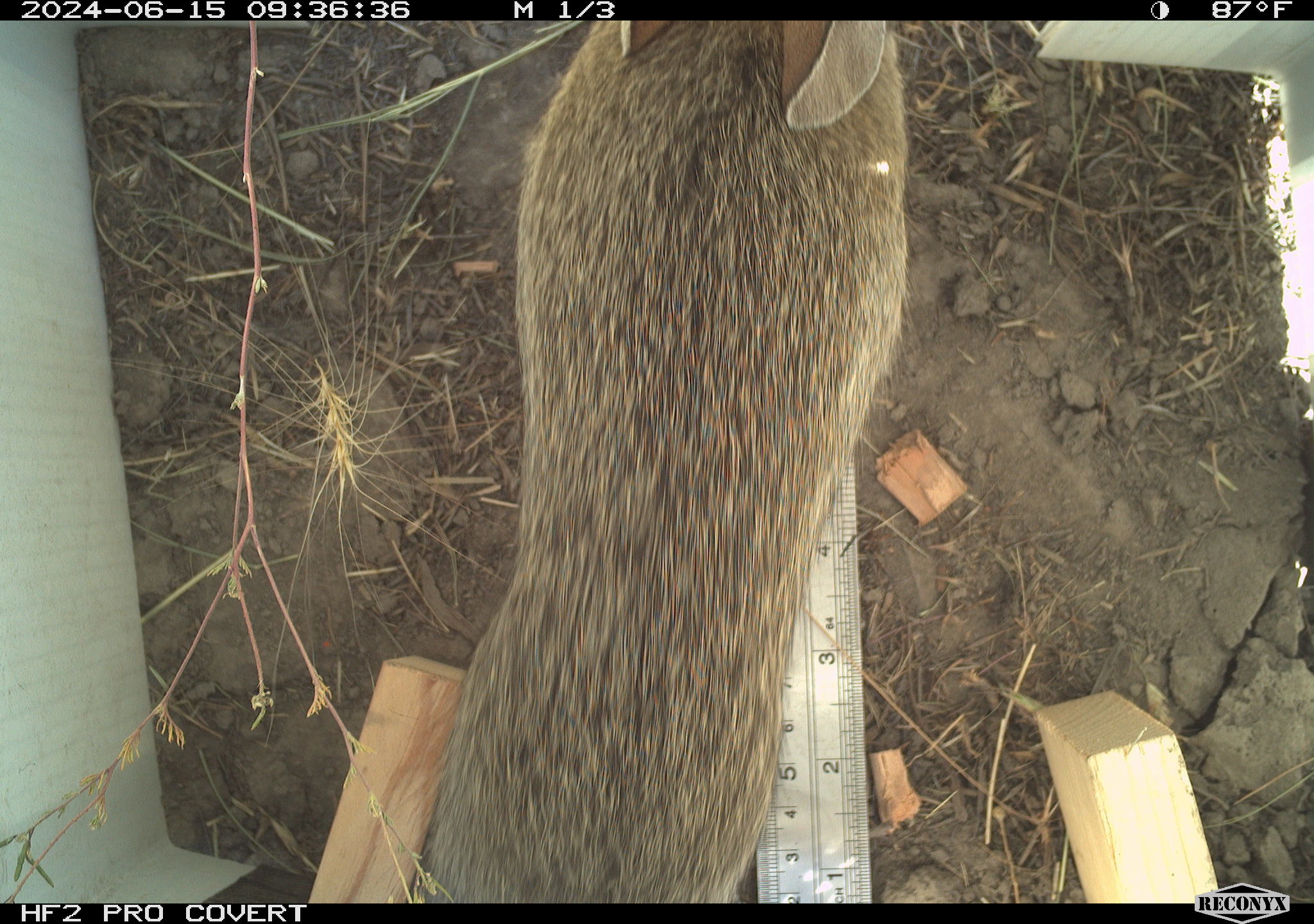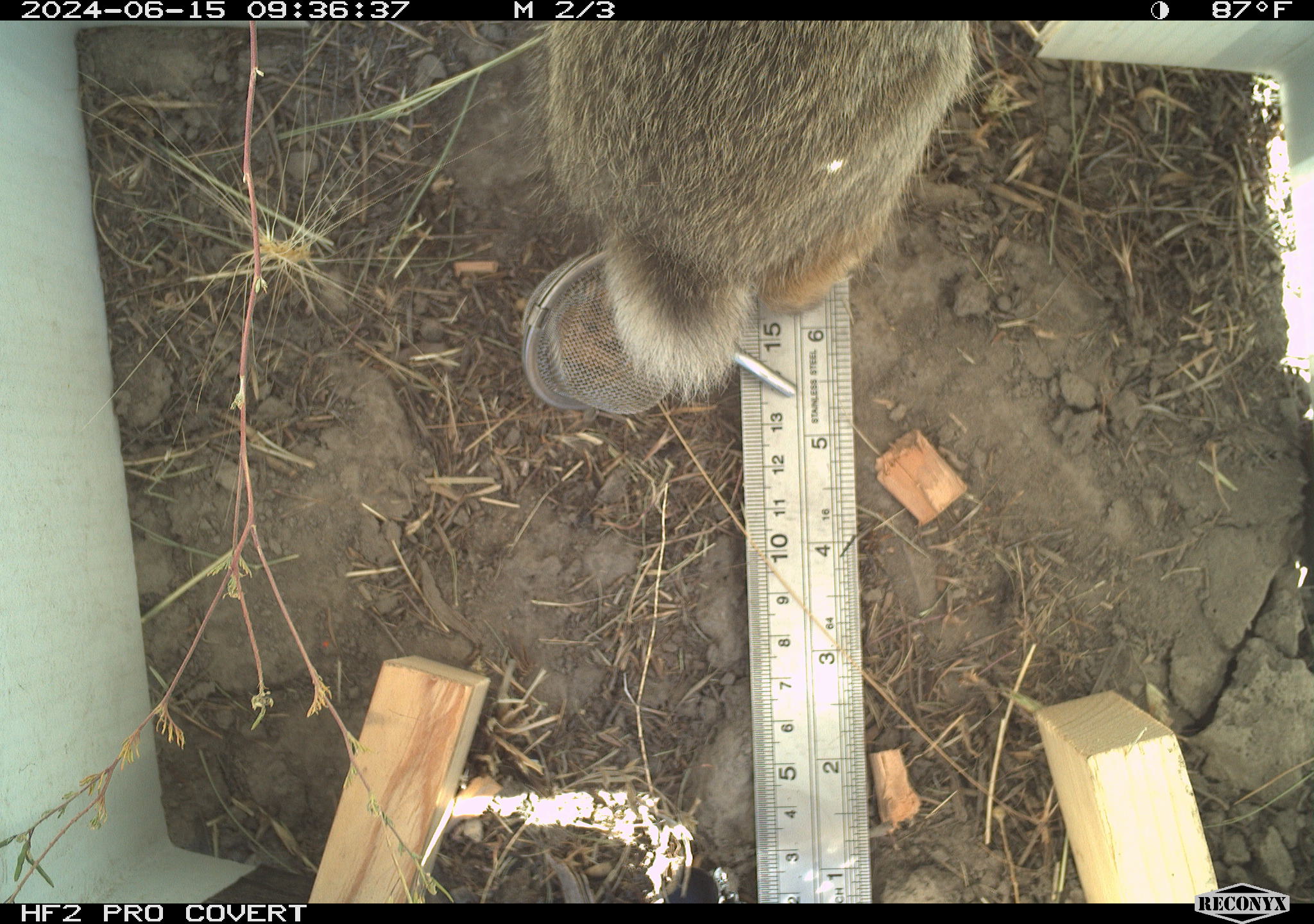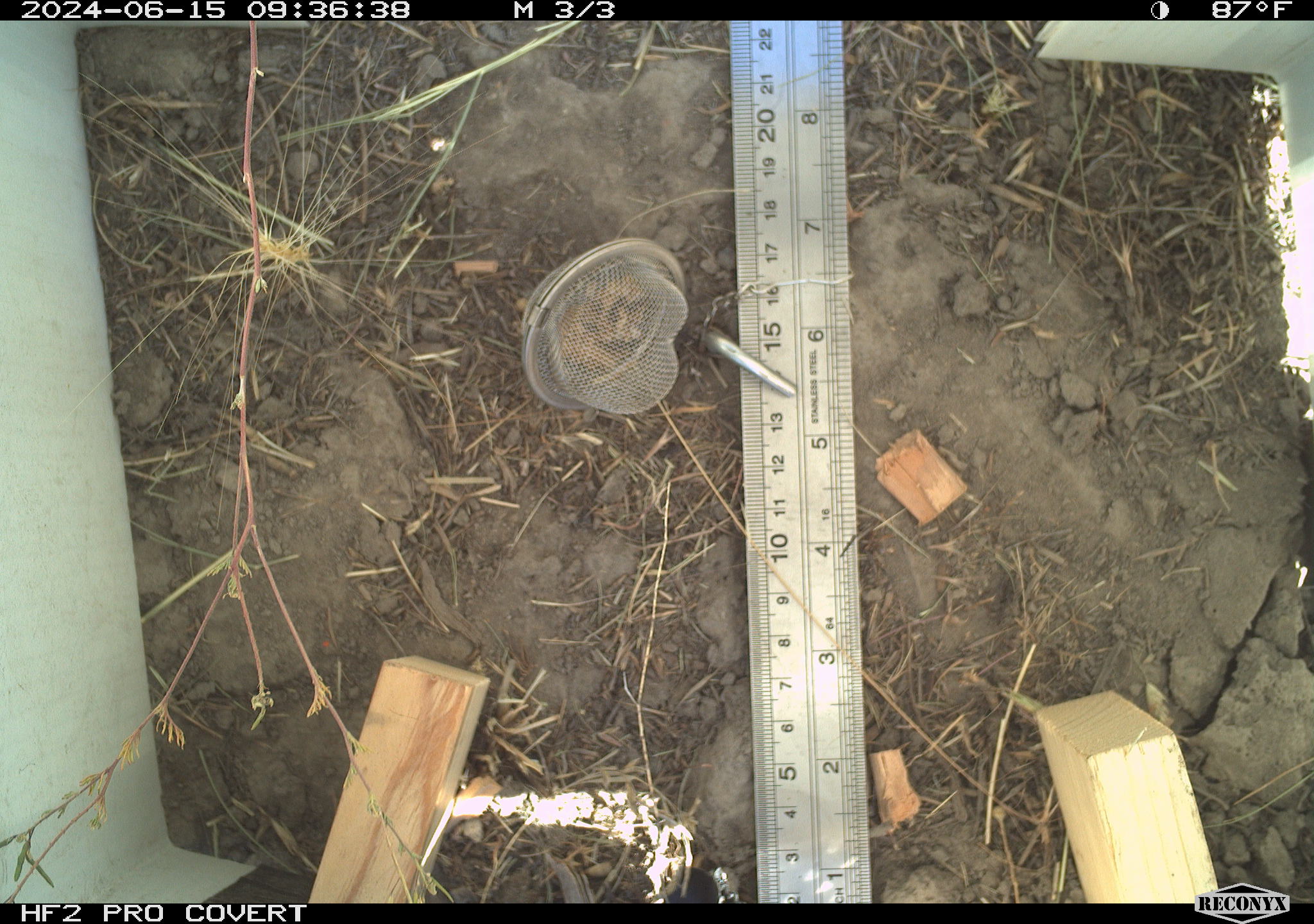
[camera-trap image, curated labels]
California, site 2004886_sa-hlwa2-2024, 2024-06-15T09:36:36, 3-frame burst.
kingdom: Animalia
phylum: Chordata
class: Mammalia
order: Lagomorpha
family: Leporidae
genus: Sylvilagus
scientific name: Sylvilagus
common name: cottontail rabbits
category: sylvilagus species